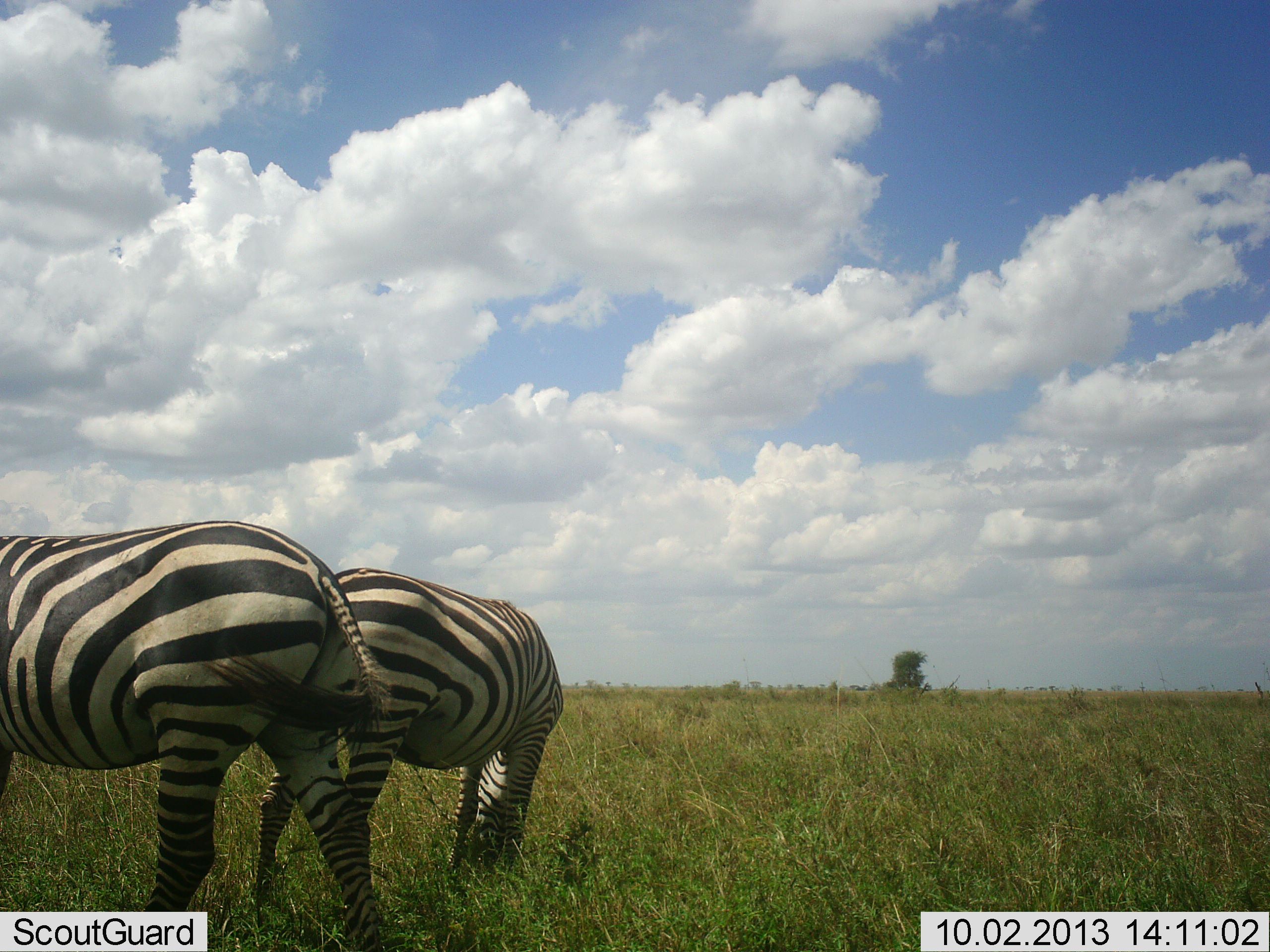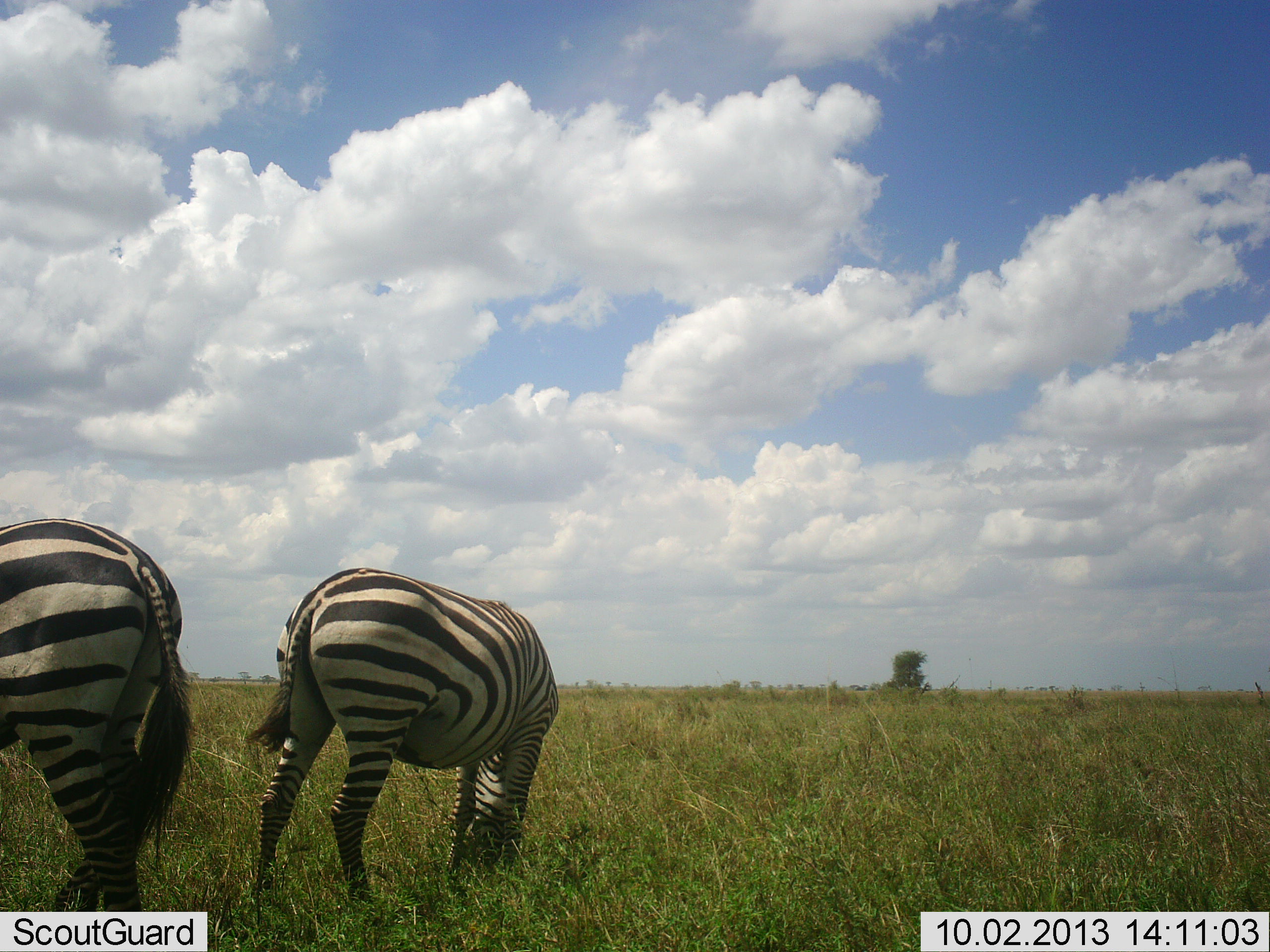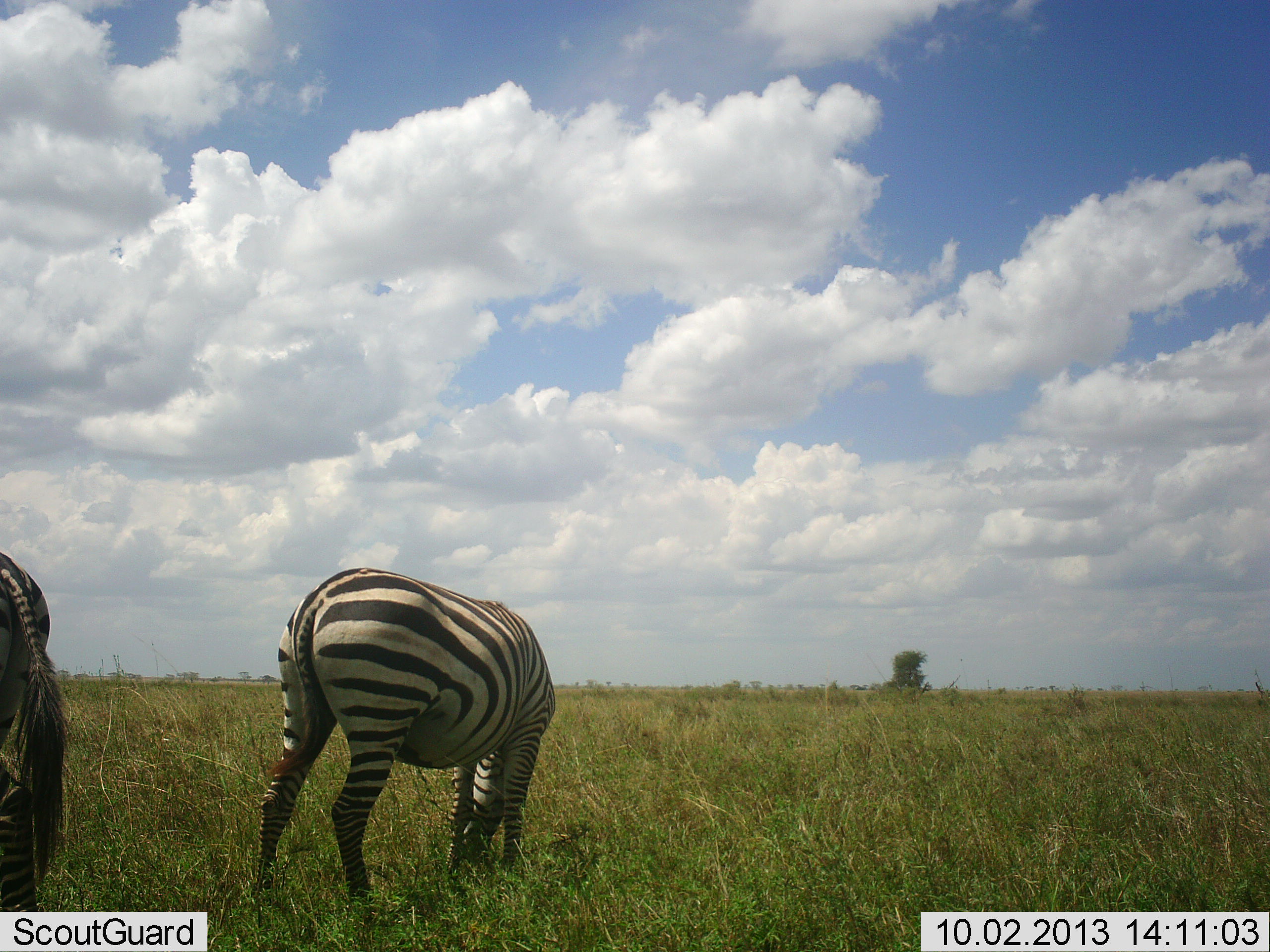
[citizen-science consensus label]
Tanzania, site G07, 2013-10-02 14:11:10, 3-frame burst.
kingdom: Animalia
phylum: Chordata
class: Mammalia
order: Perissodactyla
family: Equidae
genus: Equus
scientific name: Equus quagga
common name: plains zebra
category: zebra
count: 2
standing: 50%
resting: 0%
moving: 60%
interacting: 0%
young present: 0%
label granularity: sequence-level